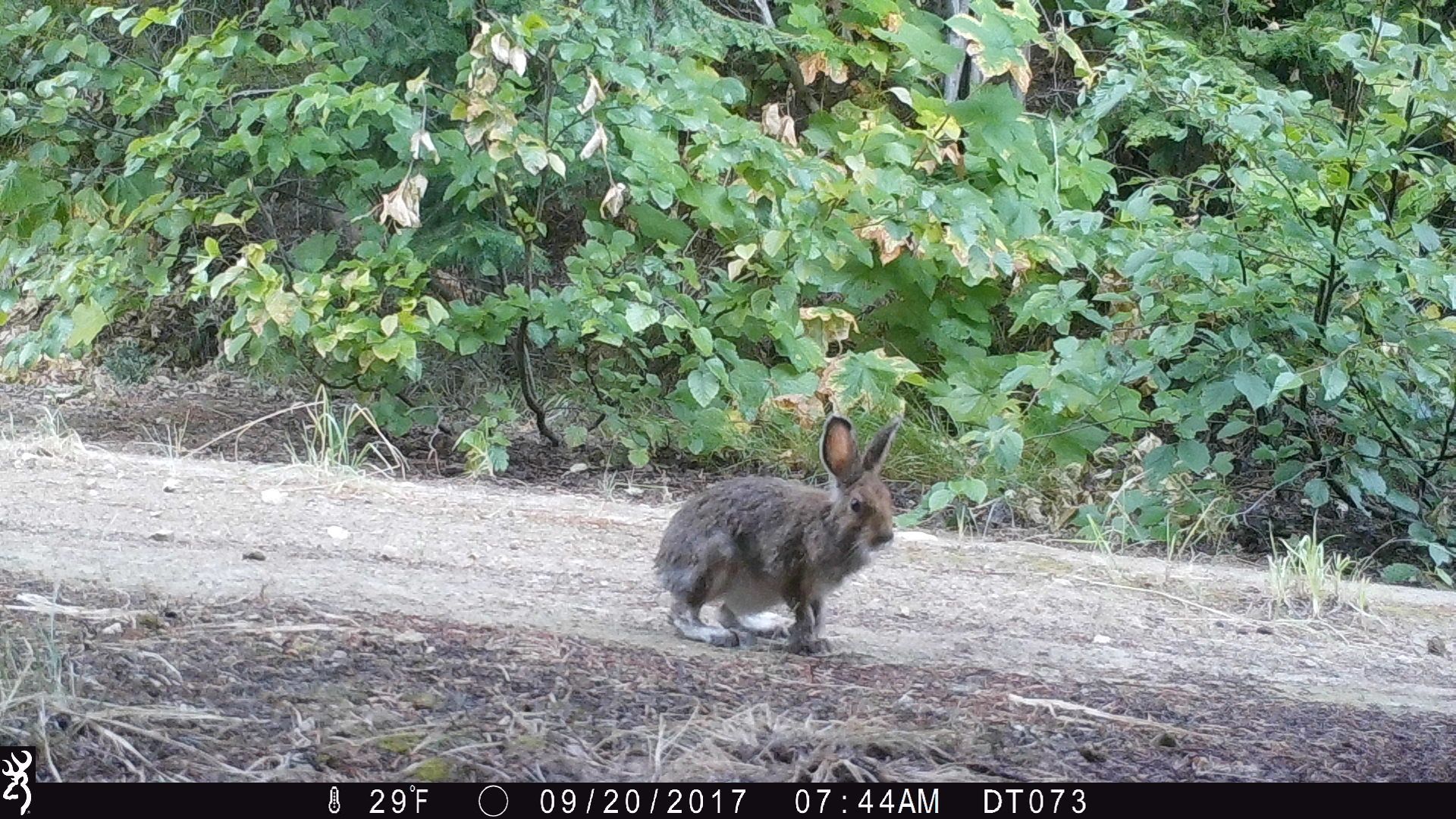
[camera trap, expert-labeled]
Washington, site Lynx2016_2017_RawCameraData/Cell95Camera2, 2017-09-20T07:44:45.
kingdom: Animalia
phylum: Chordata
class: Mammalia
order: Lagomorpha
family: Leporidae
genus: Lepus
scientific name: Lepus americanus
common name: snowshoe hare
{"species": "Lepus americanus (snowshoe hare)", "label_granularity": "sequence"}